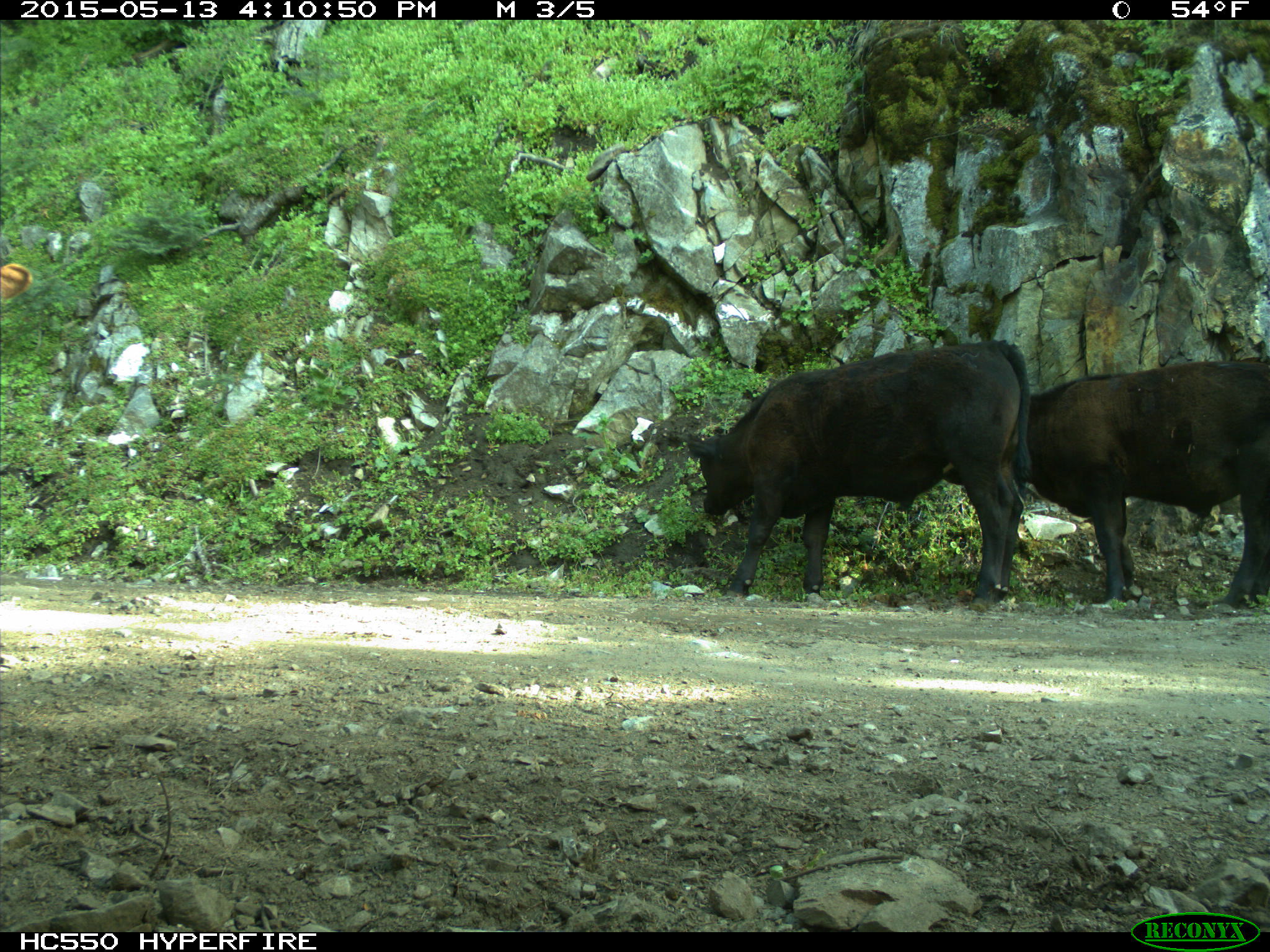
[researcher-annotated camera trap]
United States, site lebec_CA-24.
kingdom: Animalia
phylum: Chordata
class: Mammalia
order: Artiodactyla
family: Bovidae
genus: Bos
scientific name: Bos taurus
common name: domestic cow